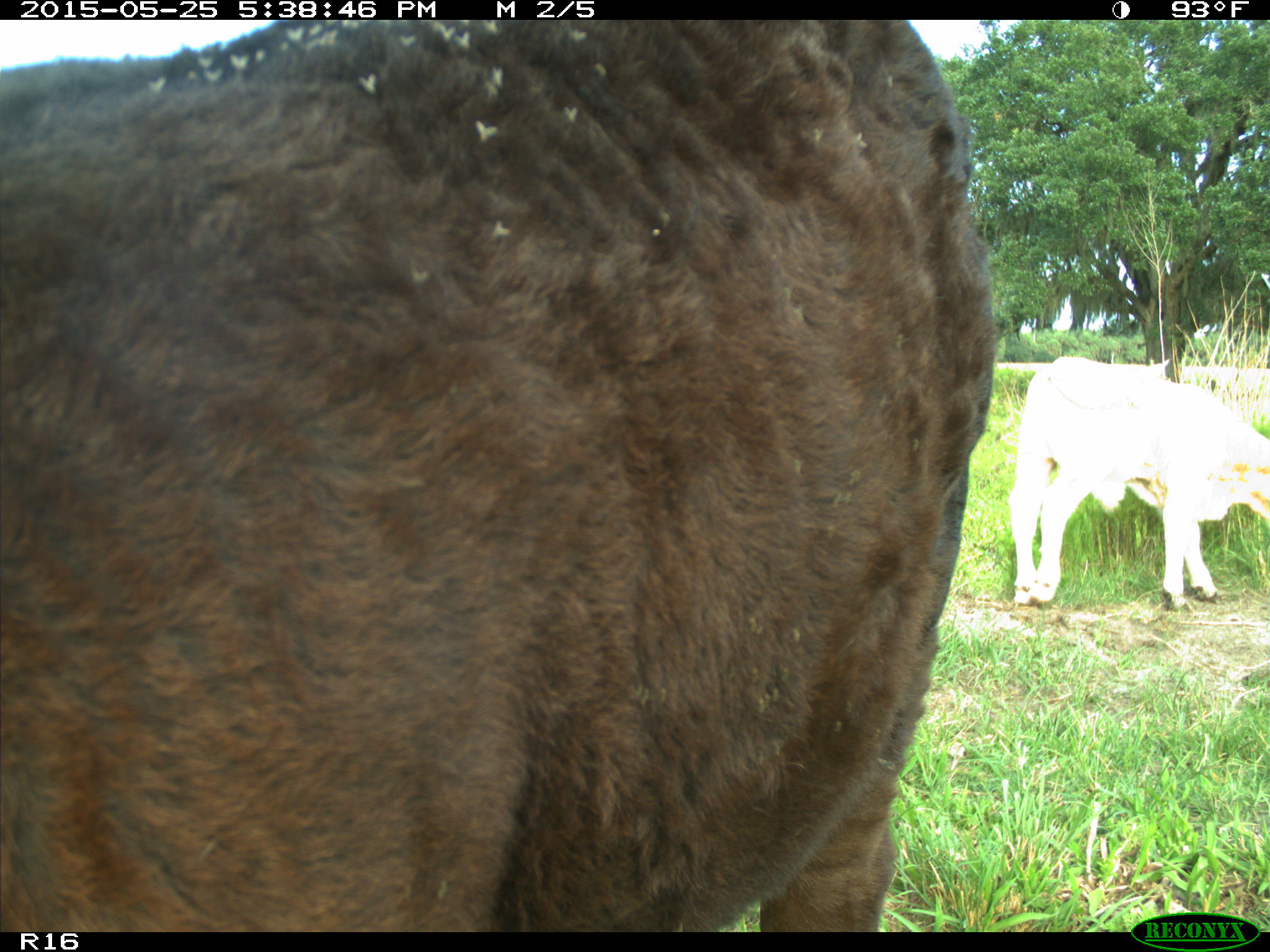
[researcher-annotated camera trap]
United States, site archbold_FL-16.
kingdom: Animalia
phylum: Chordata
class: Mammalia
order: Artiodactyla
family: Bovidae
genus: Bos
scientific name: Bos taurus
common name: domestic cow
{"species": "Bos taurus (domestic cow)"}